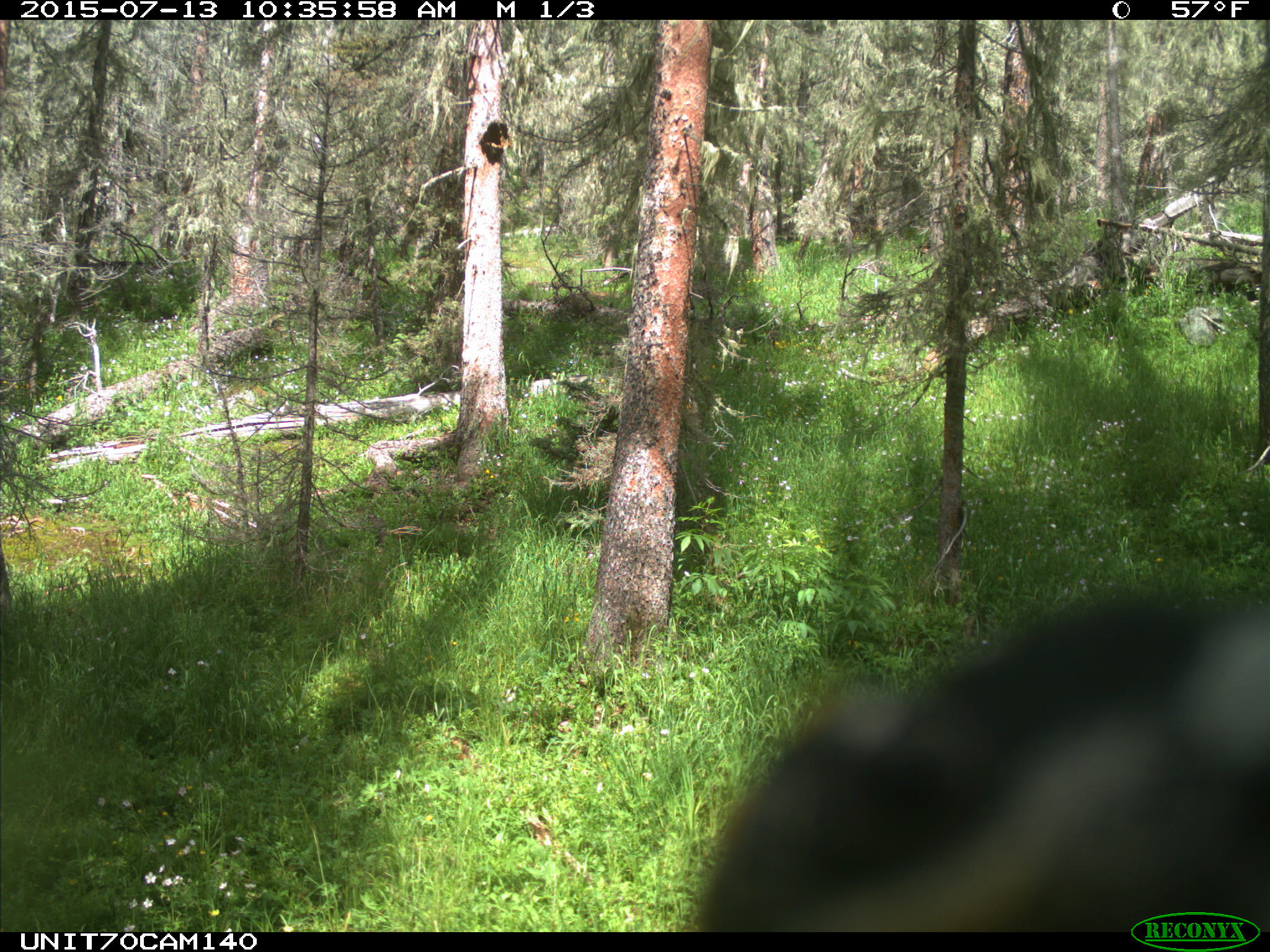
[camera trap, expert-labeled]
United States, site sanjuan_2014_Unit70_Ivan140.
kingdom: Animalia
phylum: Chordata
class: Aves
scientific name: Aves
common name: birds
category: unidentified bird